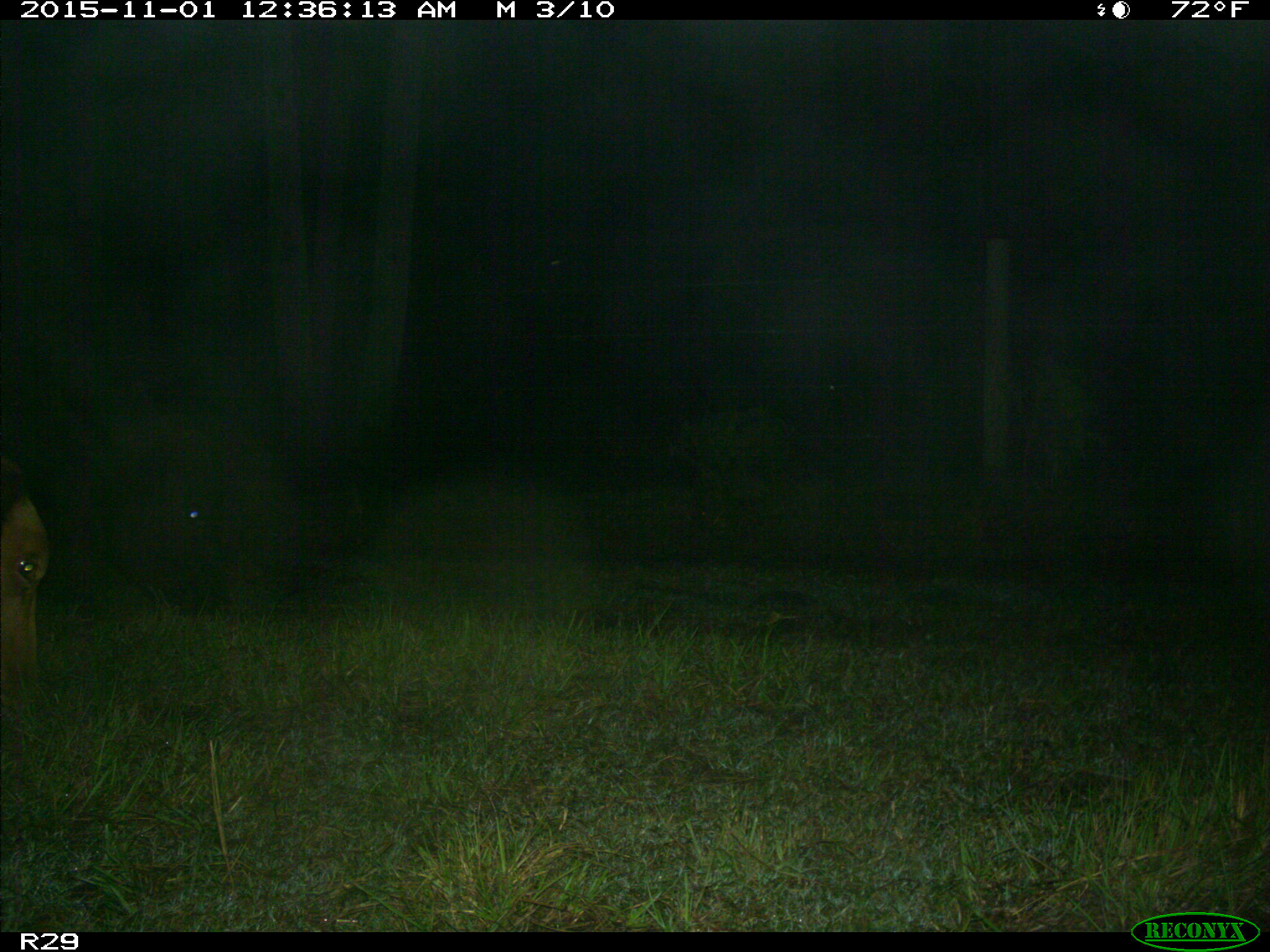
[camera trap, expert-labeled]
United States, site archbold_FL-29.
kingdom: Animalia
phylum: Chordata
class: Mammalia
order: Artiodactyla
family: Bovidae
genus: Bos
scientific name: Bos taurus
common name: domestic cow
Bos taurus (domestic cow).